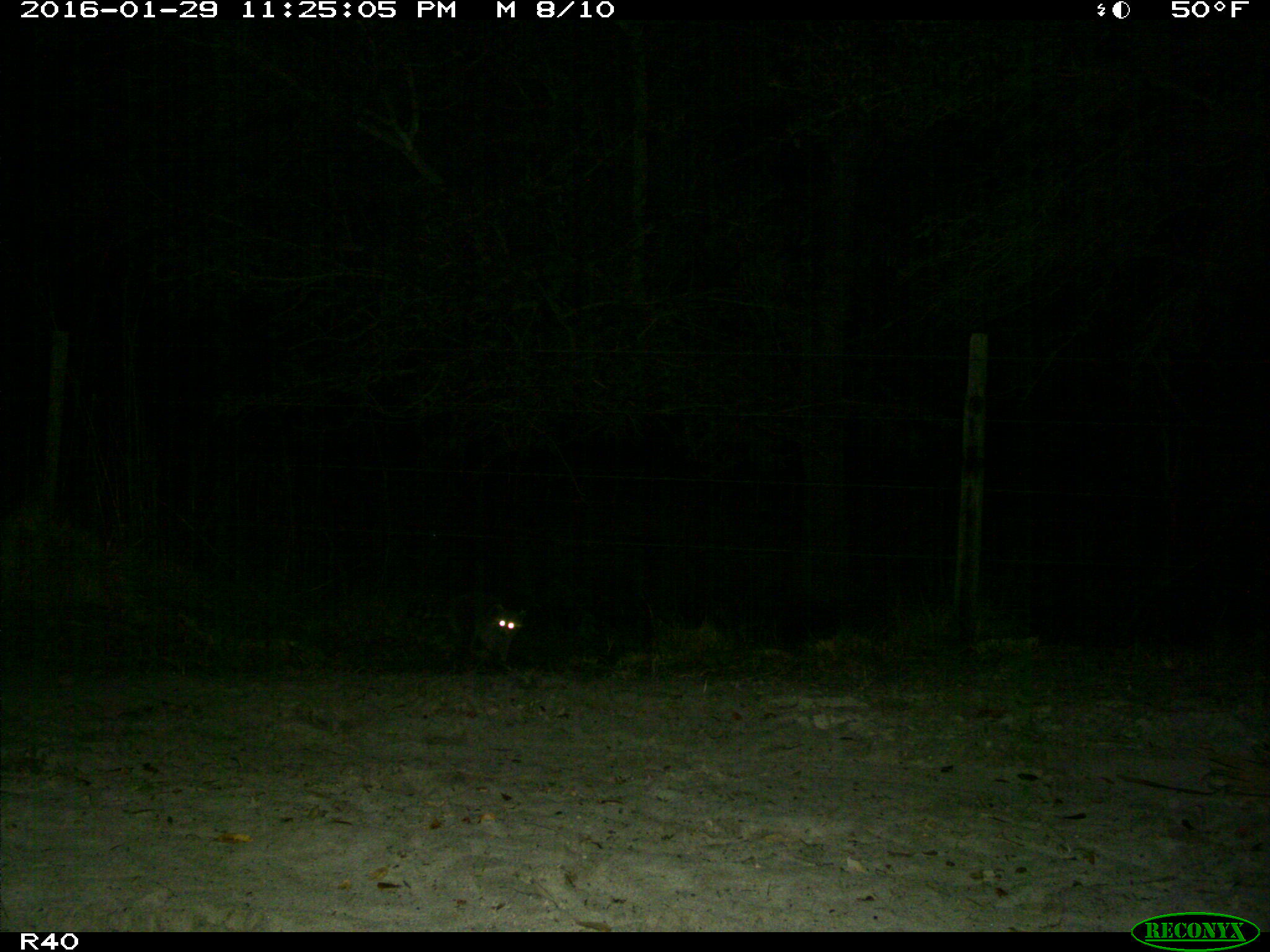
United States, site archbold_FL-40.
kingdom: Animalia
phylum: Chordata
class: Mammalia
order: Carnivora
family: Procyonidae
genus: Procyon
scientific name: Procyon lotor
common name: common raccoon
Procyon lotor (common raccoon).